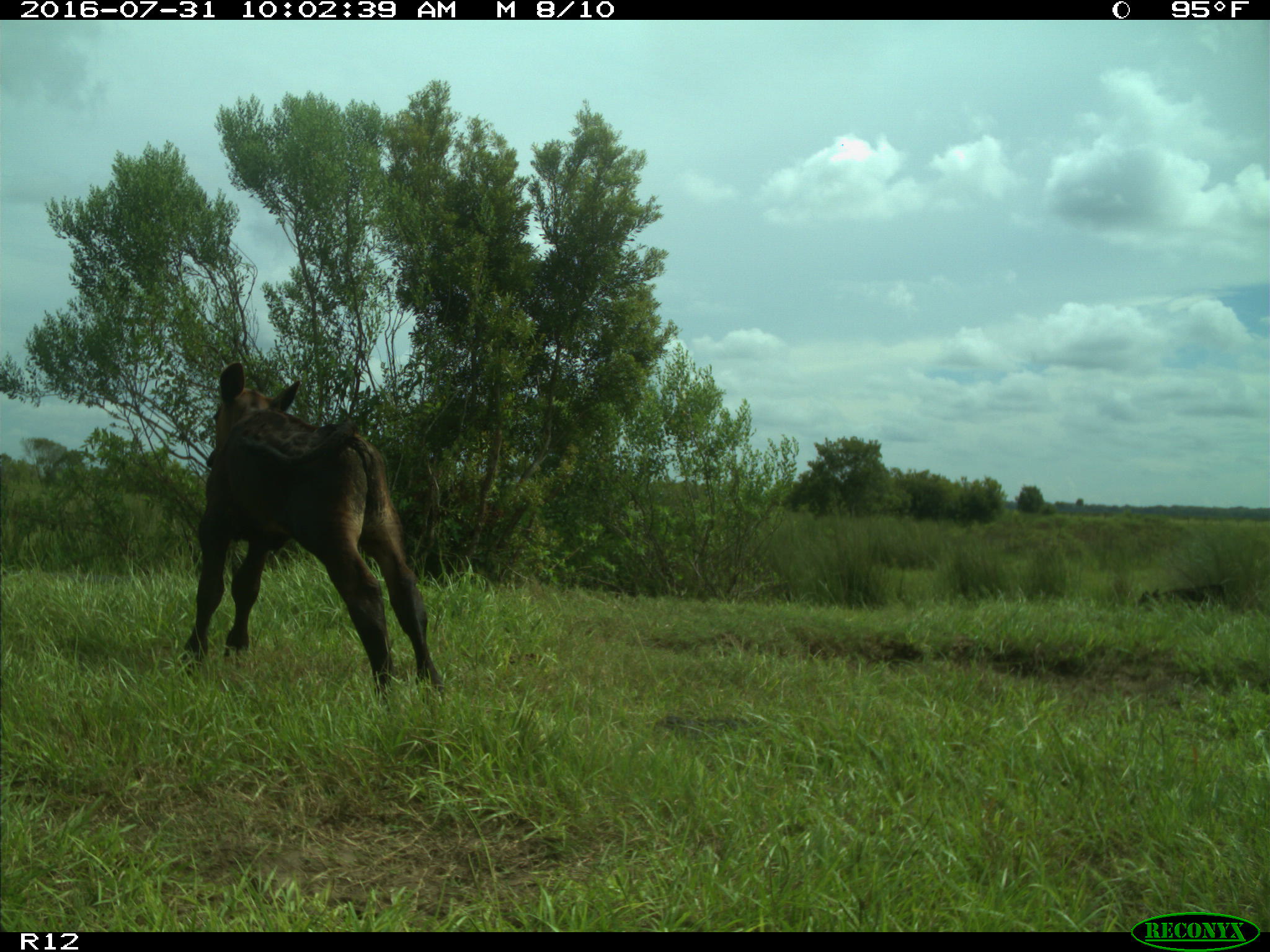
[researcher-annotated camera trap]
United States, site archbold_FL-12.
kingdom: Animalia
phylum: Chordata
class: Mammalia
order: Artiodactyla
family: Bovidae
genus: Bos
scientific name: Bos taurus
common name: domestic cow